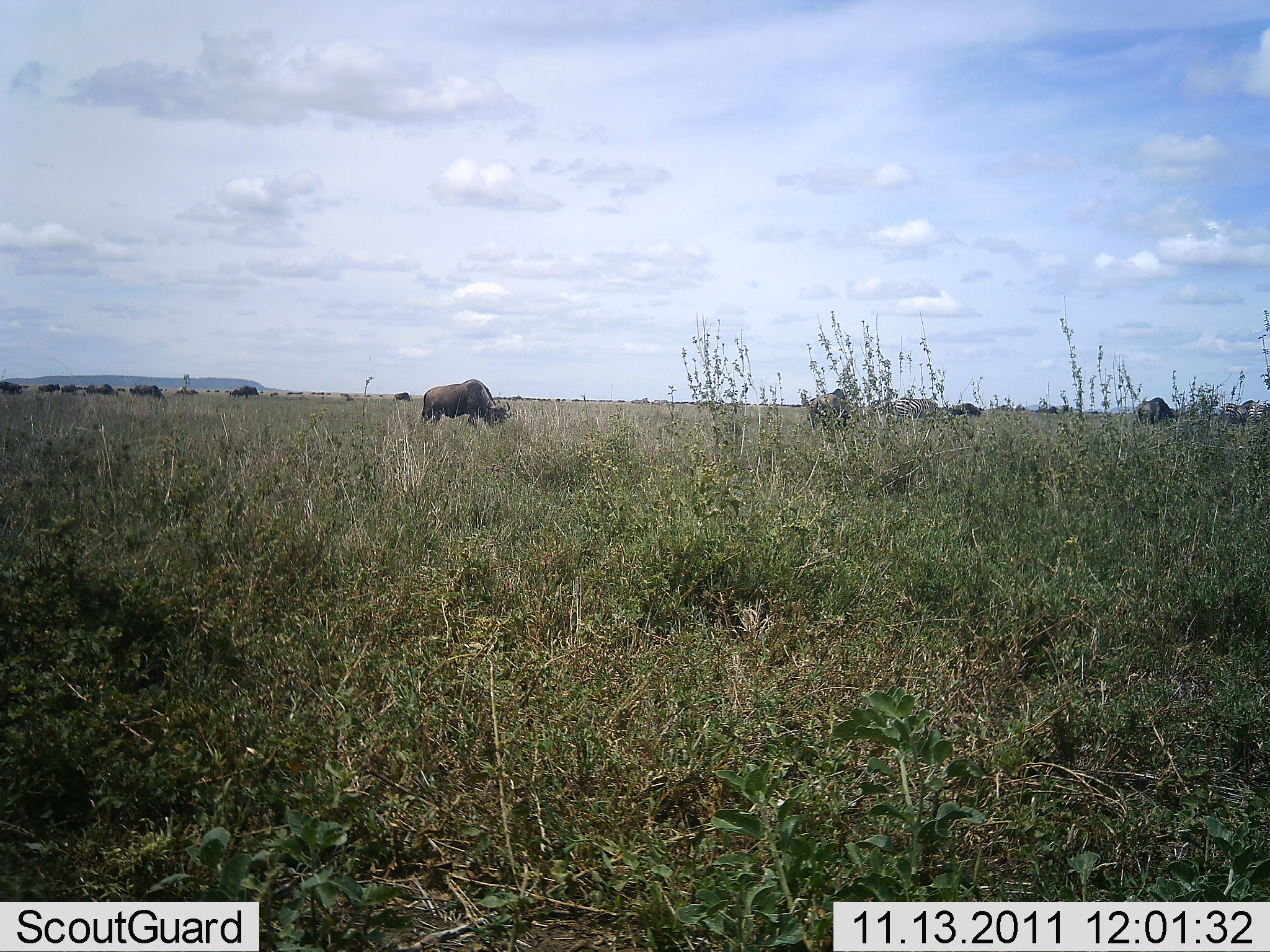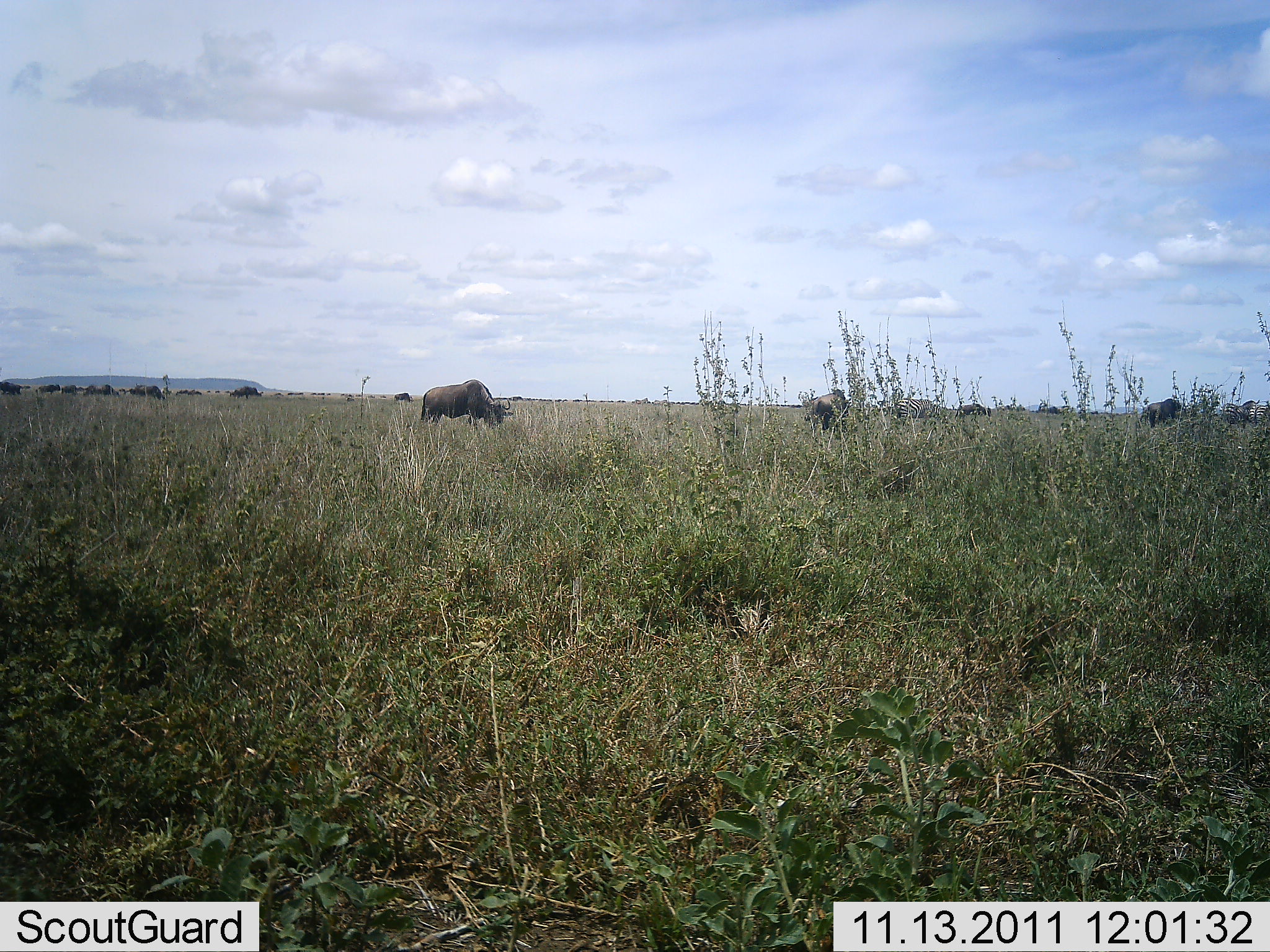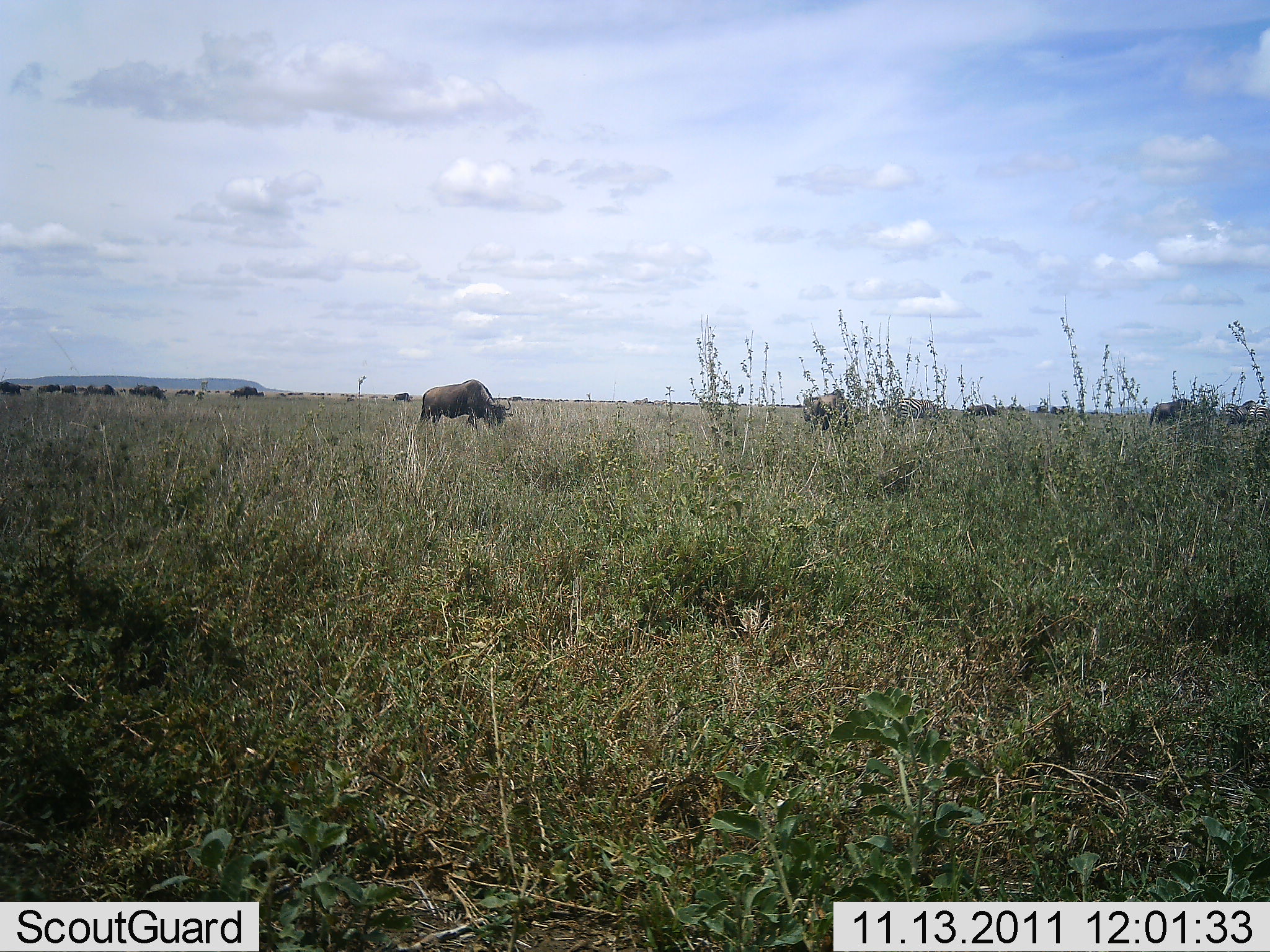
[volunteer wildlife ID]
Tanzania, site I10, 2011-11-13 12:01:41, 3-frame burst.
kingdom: Animalia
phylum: Chordata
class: Mammalia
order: Artiodactyla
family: Bovidae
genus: Connochaetes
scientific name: Connochaetes taurinus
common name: blue wildebeest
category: wildebeest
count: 11-50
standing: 23%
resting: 0%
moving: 38%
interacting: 0%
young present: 0%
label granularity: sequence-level